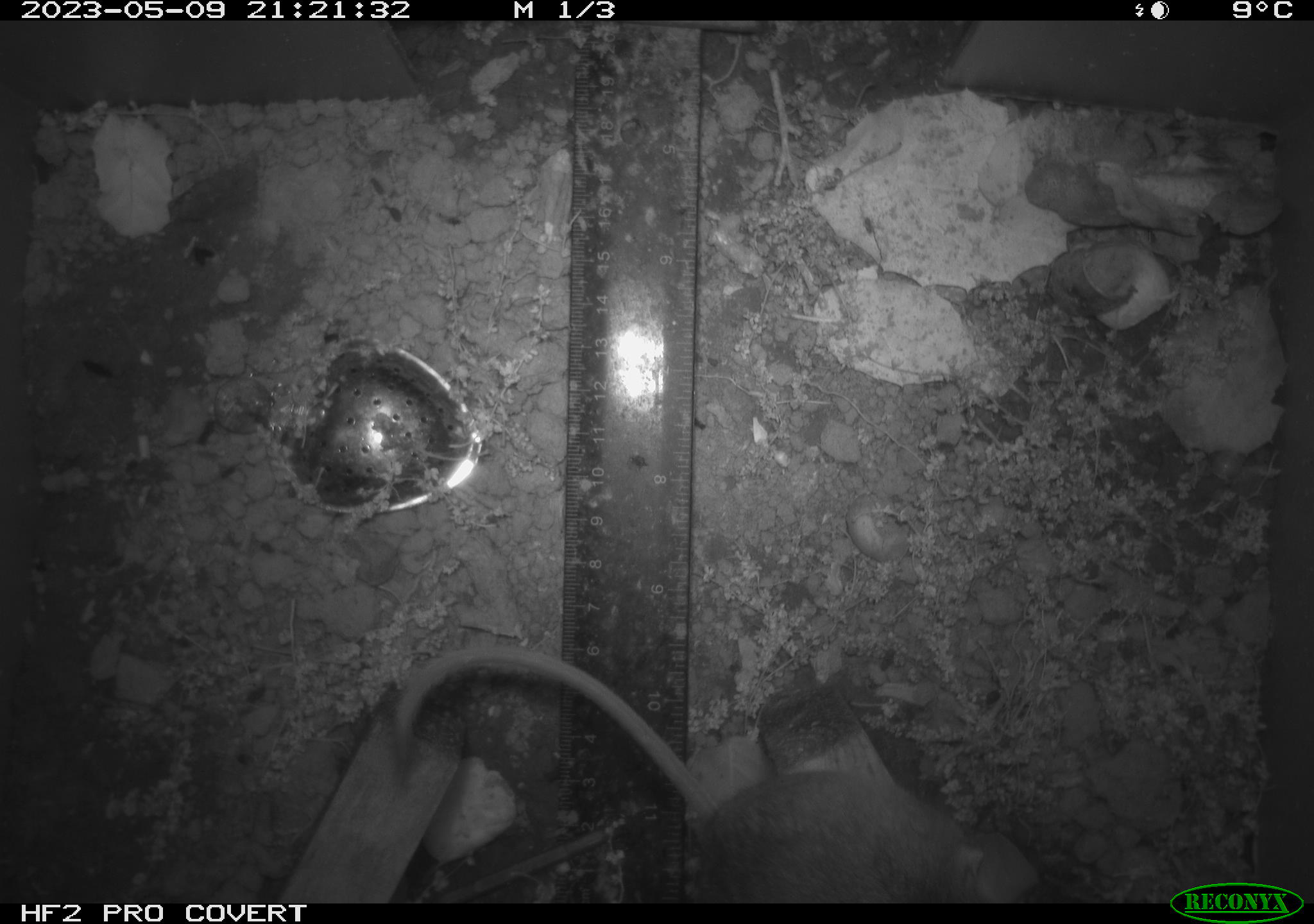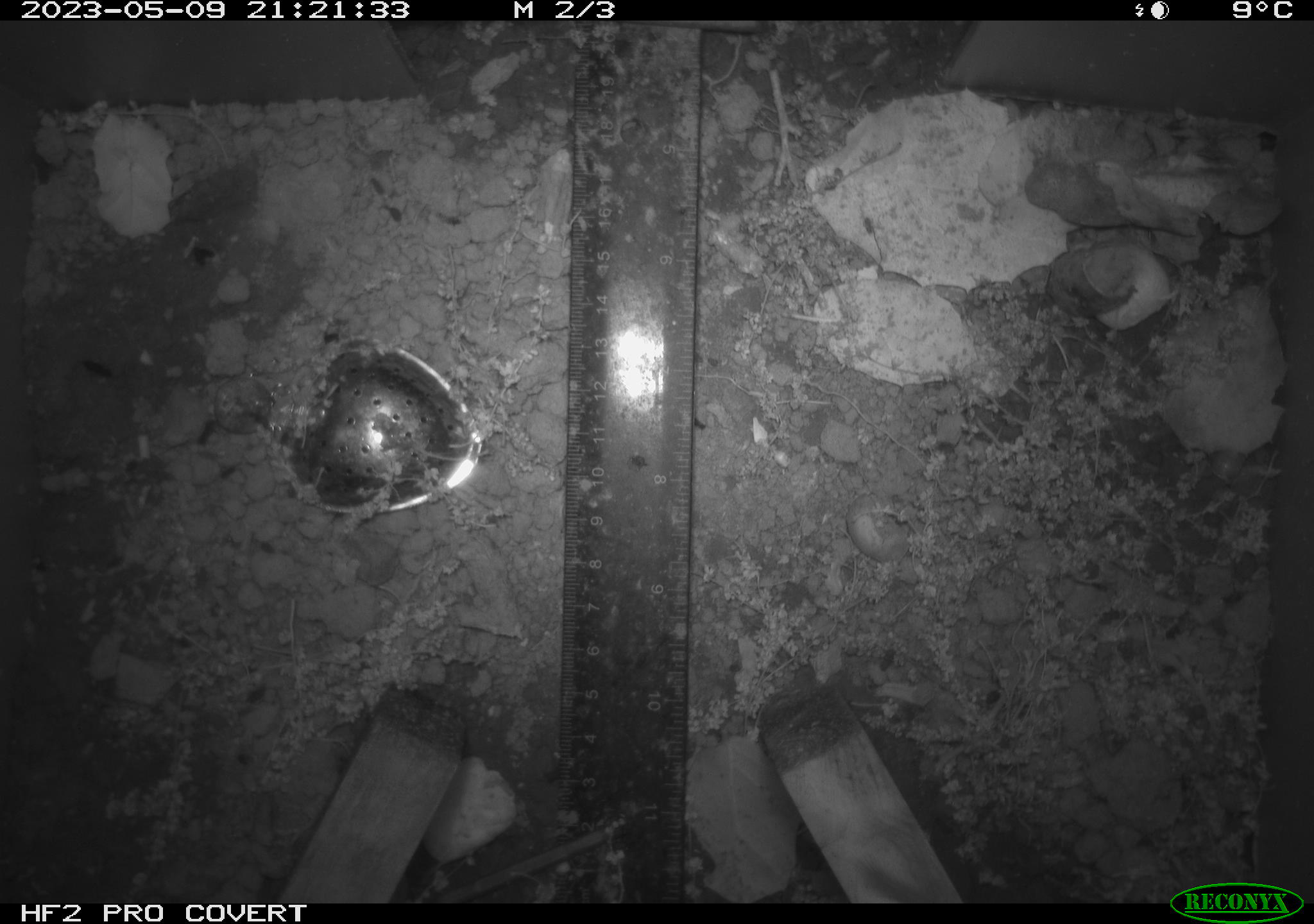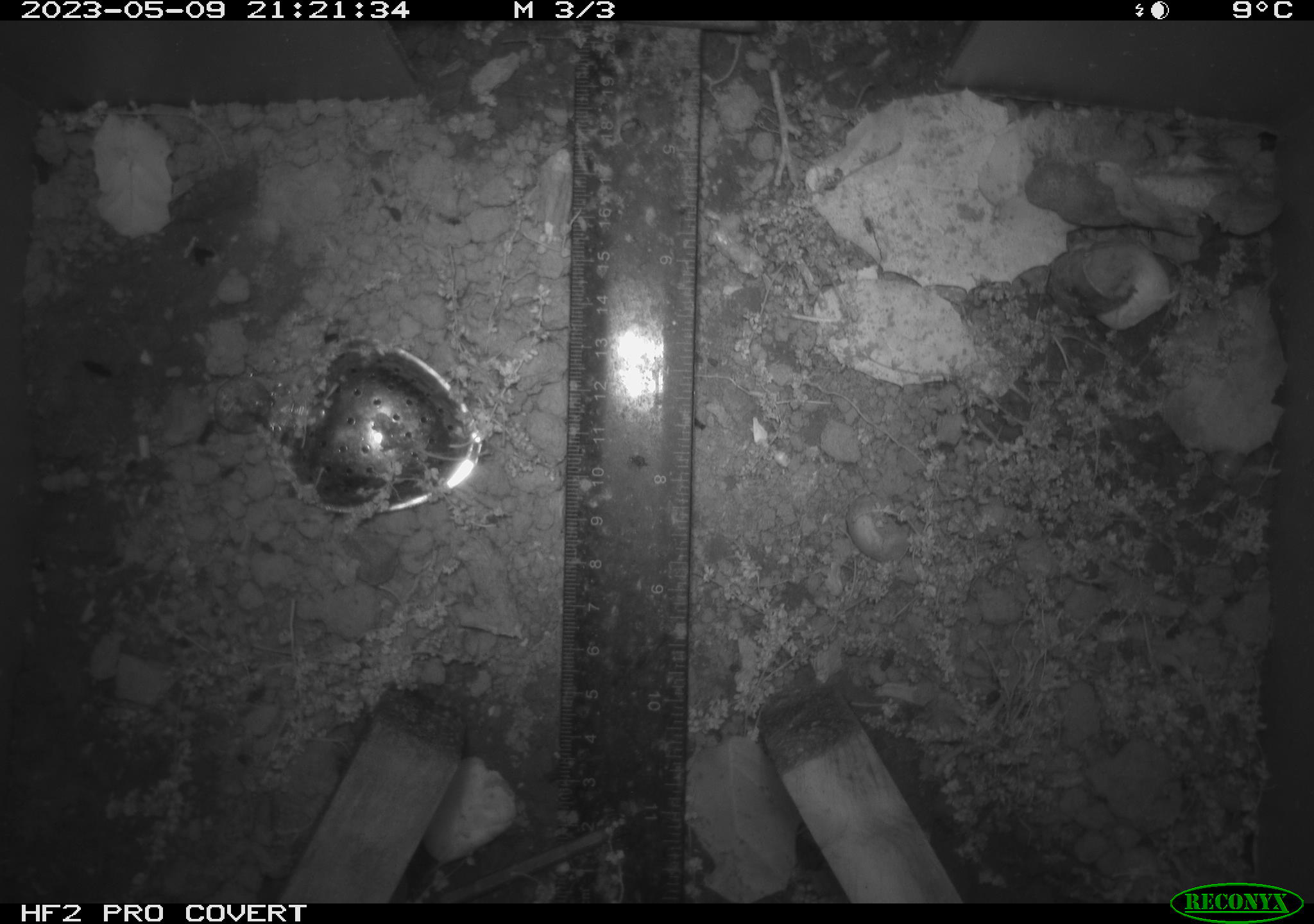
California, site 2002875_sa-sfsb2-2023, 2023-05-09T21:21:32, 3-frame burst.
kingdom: Animalia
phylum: Chordata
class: Mammalia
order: Rodentia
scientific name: Rodentia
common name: mouse species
Mouse species (Rodentia).